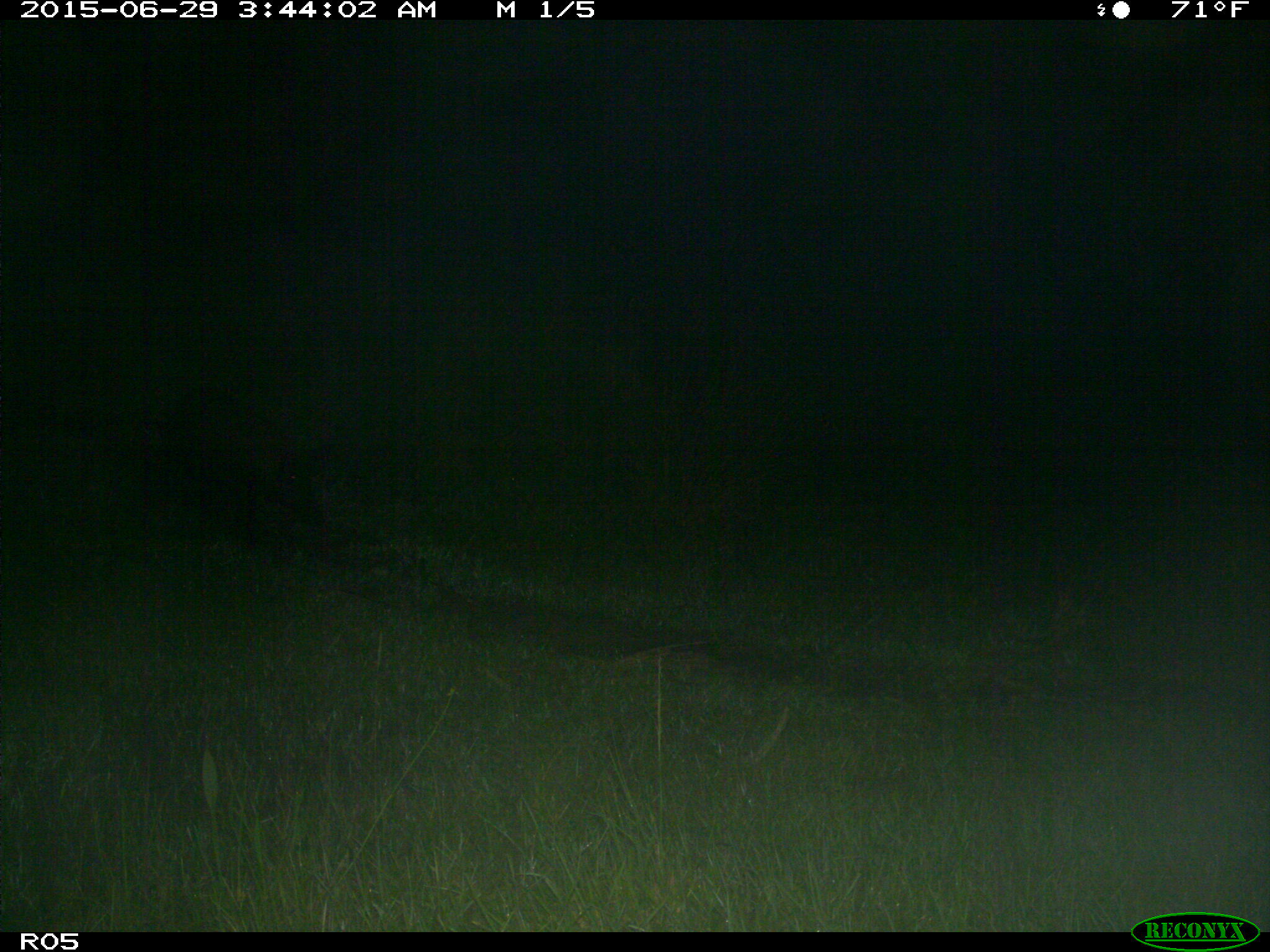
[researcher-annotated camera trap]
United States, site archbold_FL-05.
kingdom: Animalia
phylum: Chordata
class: Mammalia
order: Artiodactyla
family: Suidae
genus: Sus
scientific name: Sus scrofa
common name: wild boar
Sus scrofa (wild boar).